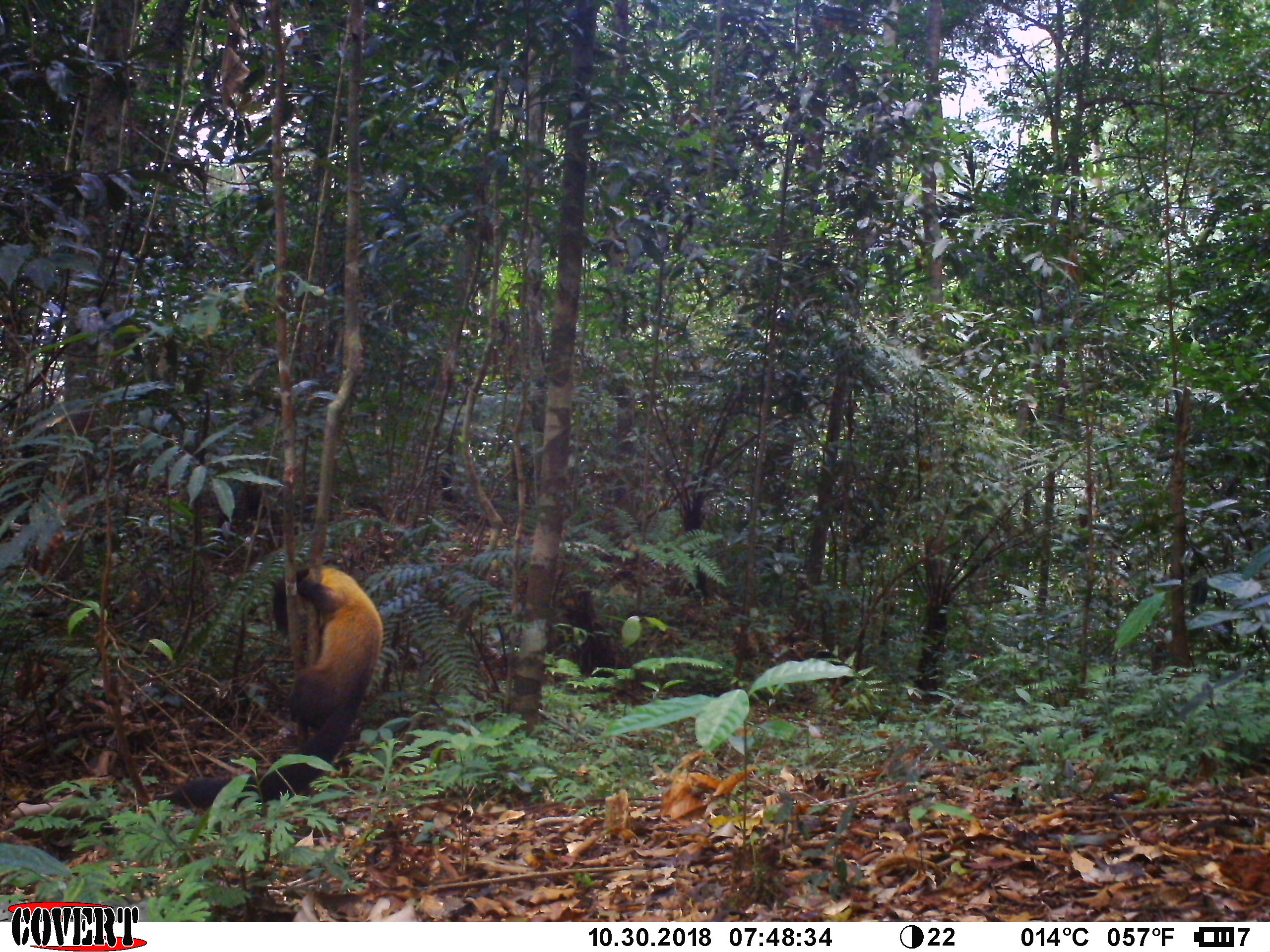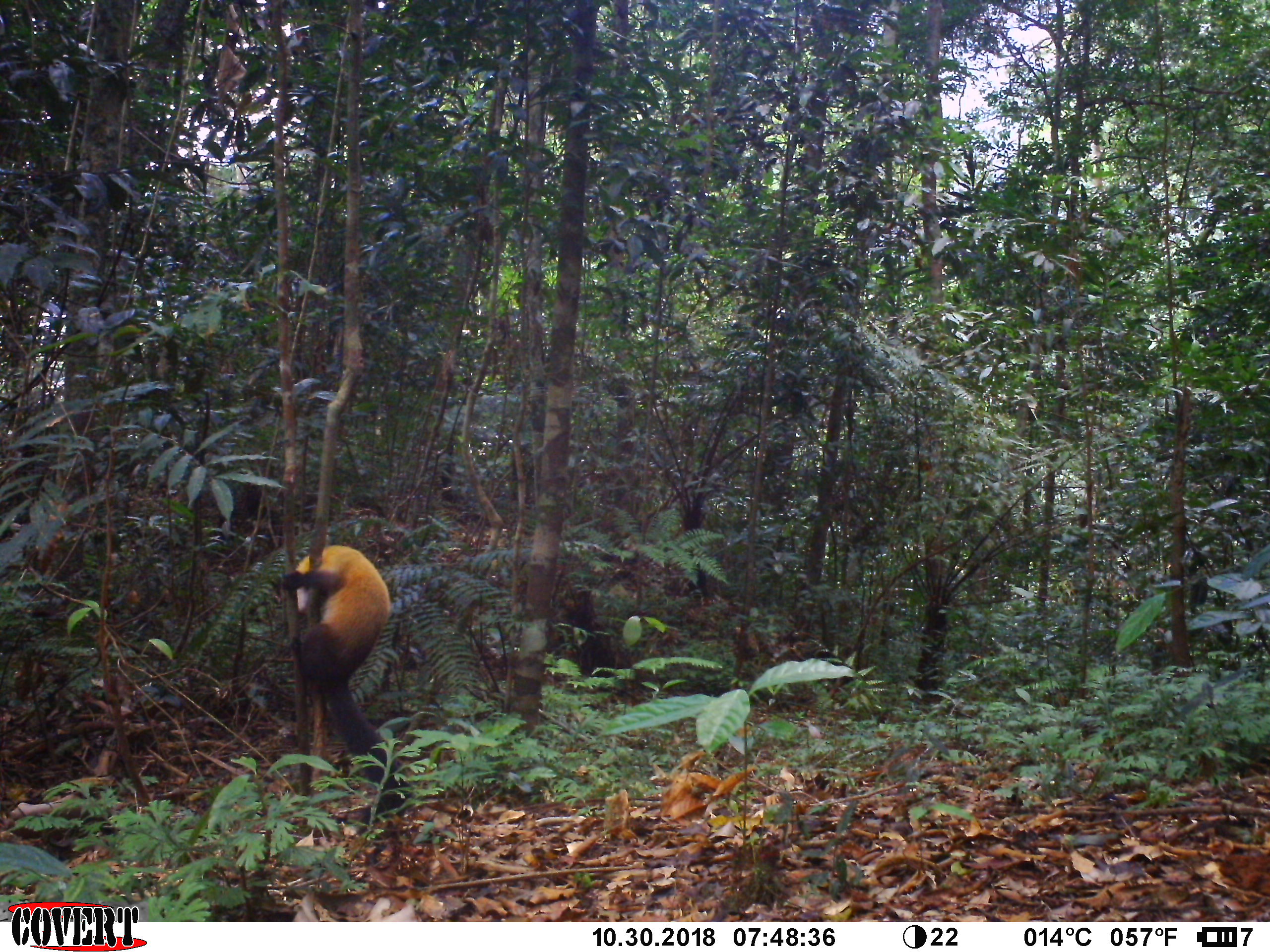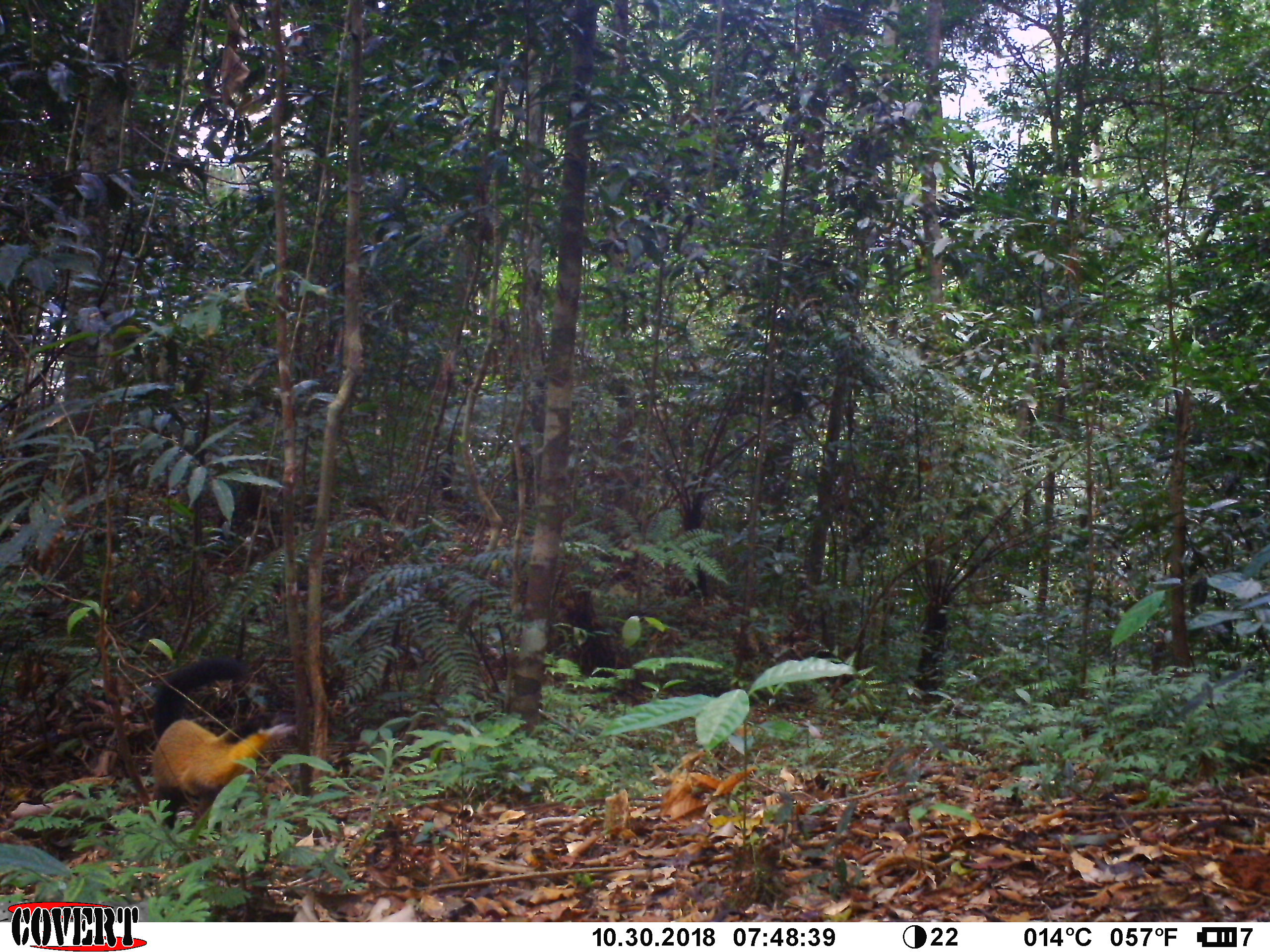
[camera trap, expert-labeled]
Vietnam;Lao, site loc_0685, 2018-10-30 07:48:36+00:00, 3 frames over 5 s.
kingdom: Animalia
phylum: Chordata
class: Mammalia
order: Carnivora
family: Mustelidae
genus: Martes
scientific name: Martes flavigula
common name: yellow-throated marten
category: yellow throated marten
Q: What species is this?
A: Yellow throated marten (yellow-throated marten) (Martes flavigula).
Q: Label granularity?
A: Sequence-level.